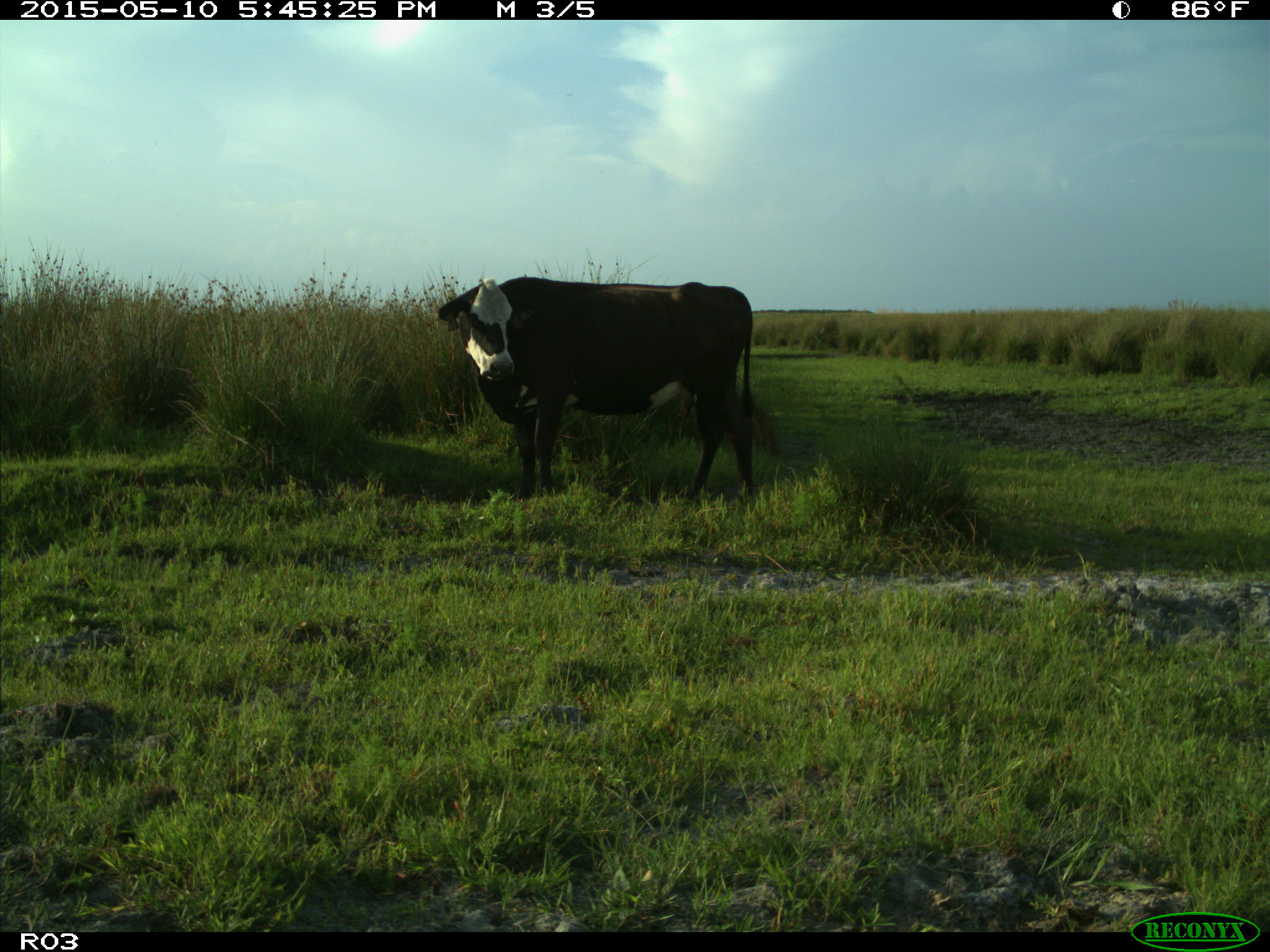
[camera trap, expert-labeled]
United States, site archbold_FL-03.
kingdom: Animalia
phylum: Chordata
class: Mammalia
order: Artiodactyla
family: Bovidae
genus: Bos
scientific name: Bos taurus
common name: domestic cow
Bos taurus (domestic cow).